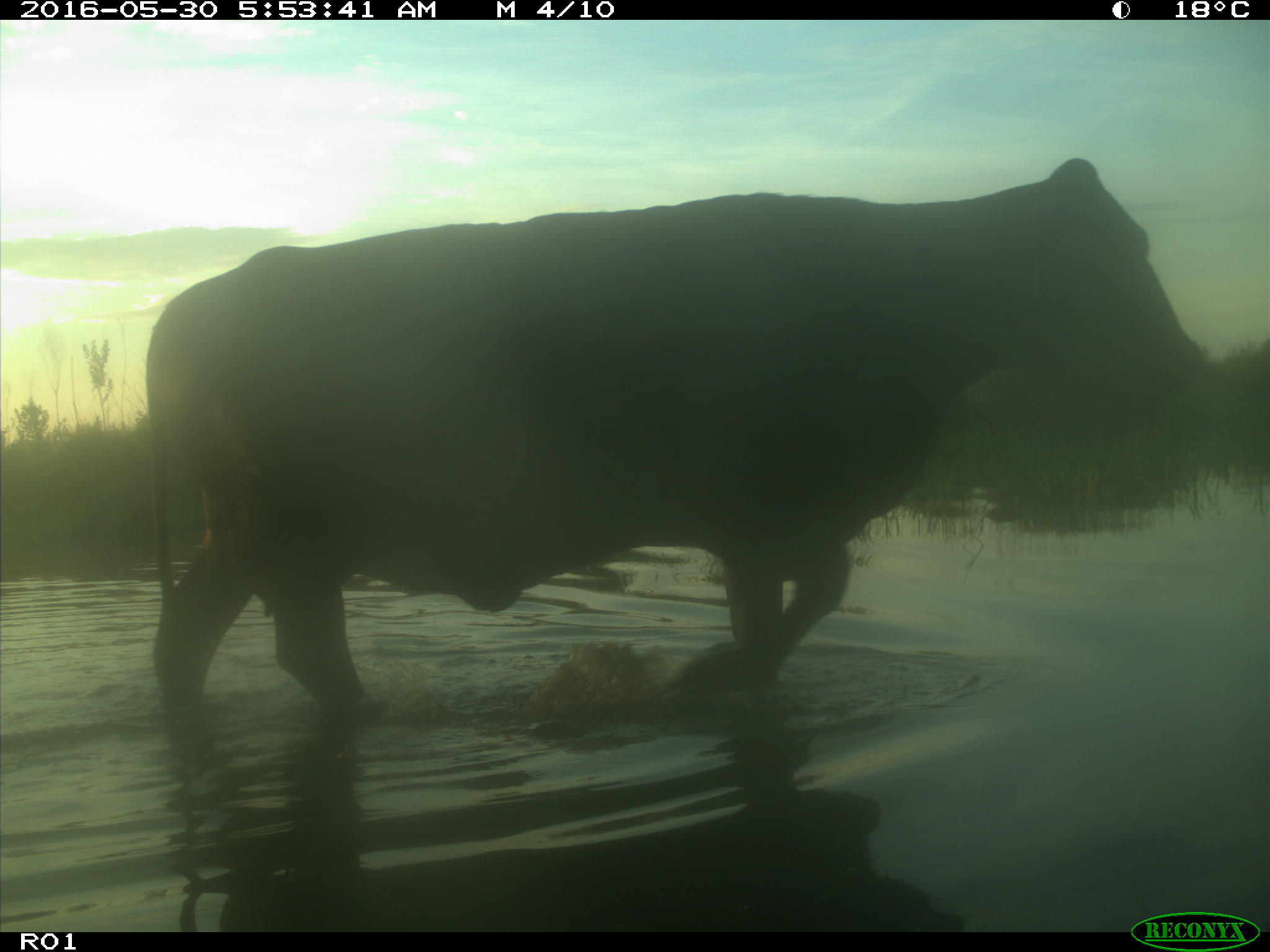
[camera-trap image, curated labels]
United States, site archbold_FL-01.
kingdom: Animalia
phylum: Chordata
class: Mammalia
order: Artiodactyla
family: Bovidae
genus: Bos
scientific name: Bos taurus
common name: domestic cow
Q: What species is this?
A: Bos taurus (domestic cow).